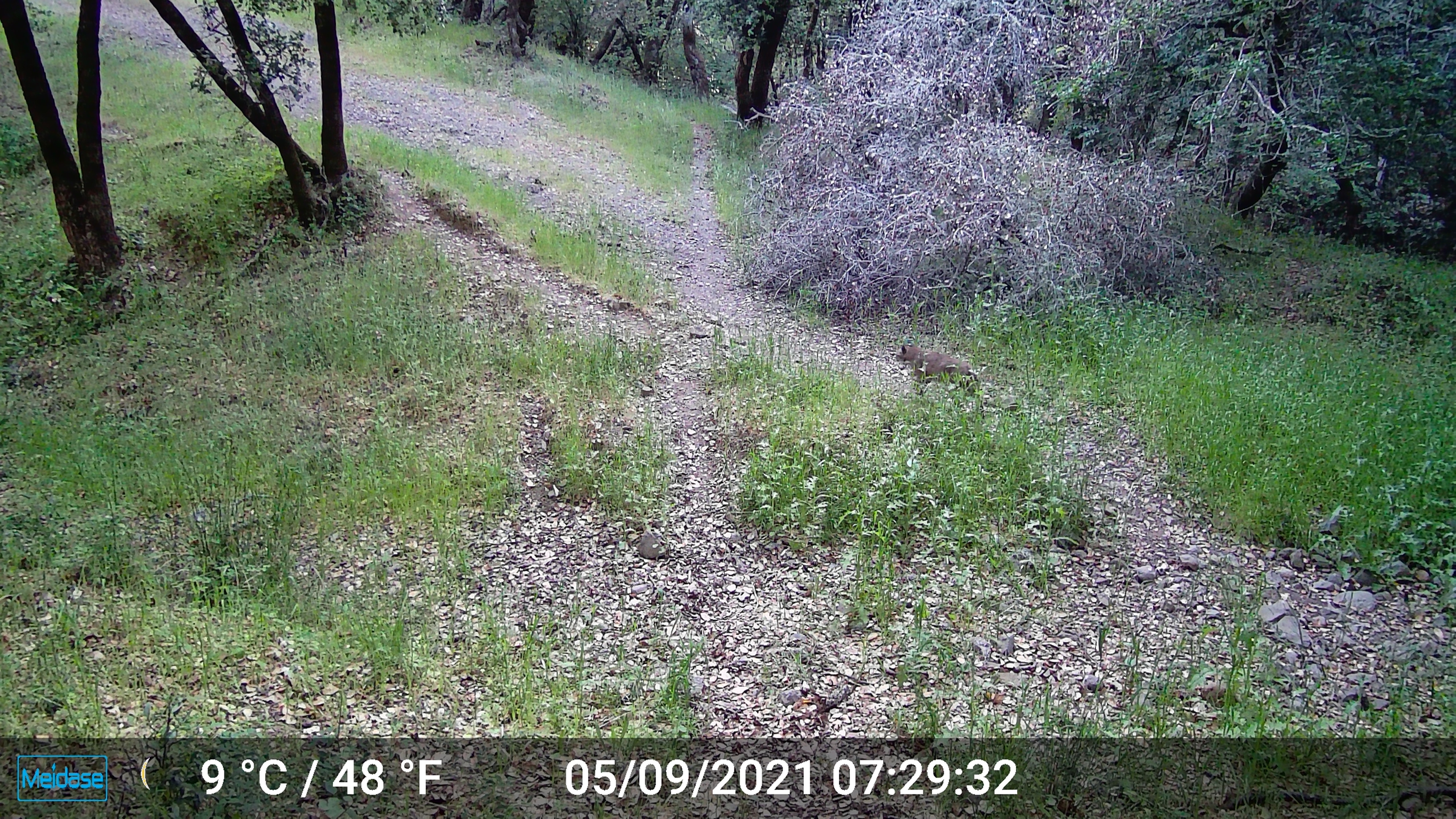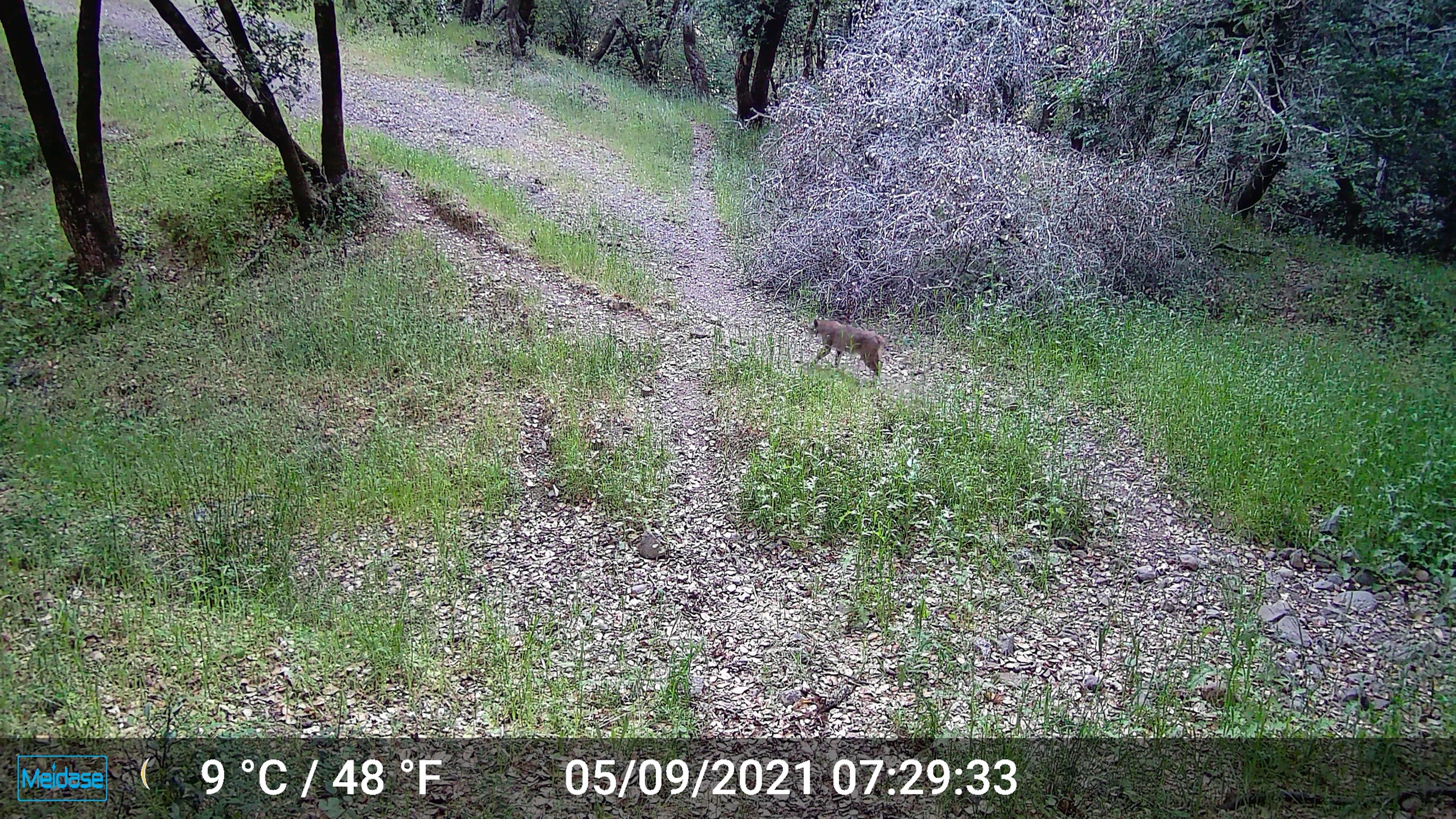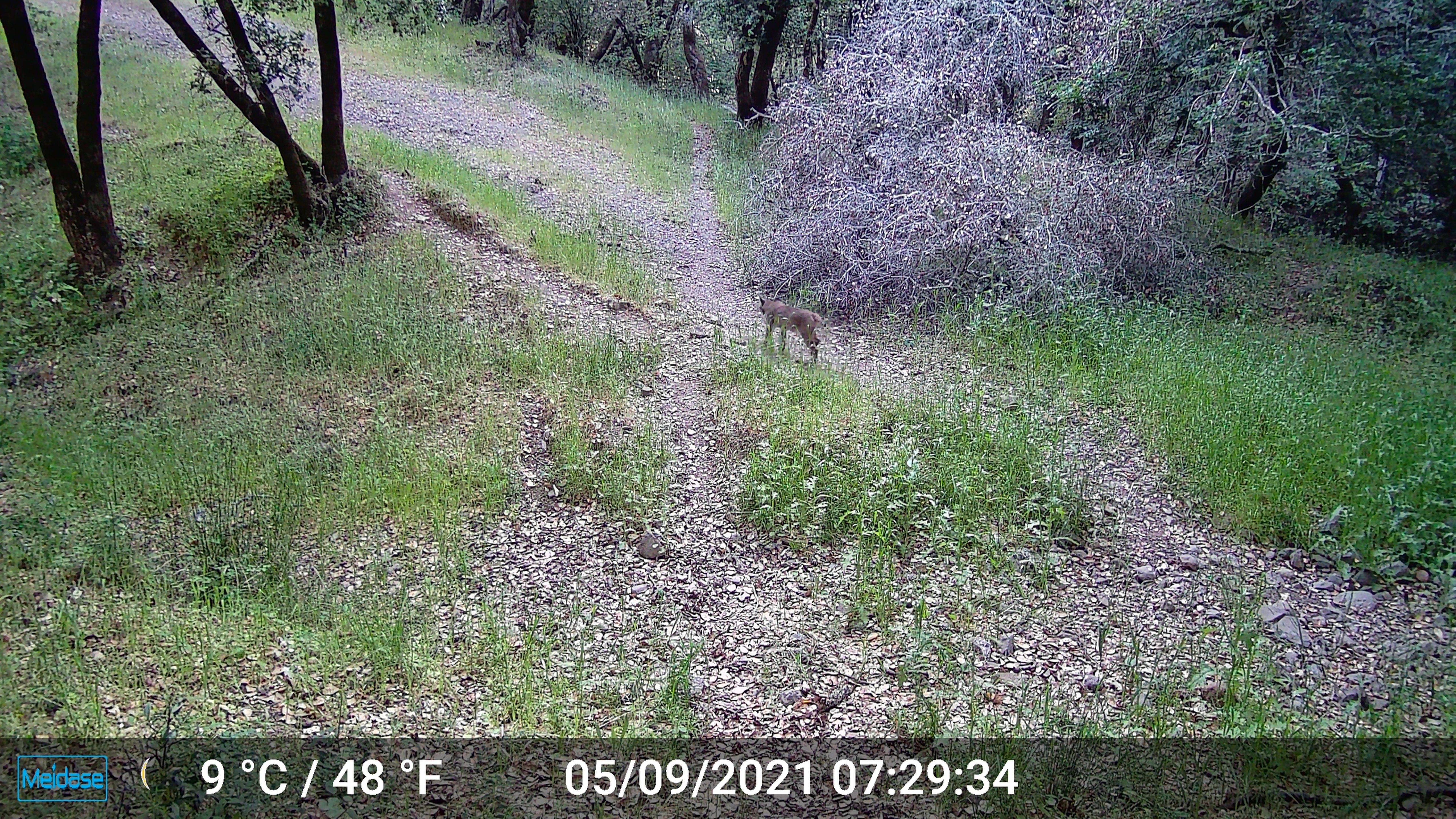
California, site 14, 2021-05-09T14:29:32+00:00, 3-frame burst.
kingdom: Animalia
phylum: Chordata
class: Mammalia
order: Carnivora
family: Felidae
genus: Lynx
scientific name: Lynx rufus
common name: bobcat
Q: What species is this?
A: Bobcat (Lynx rufus).